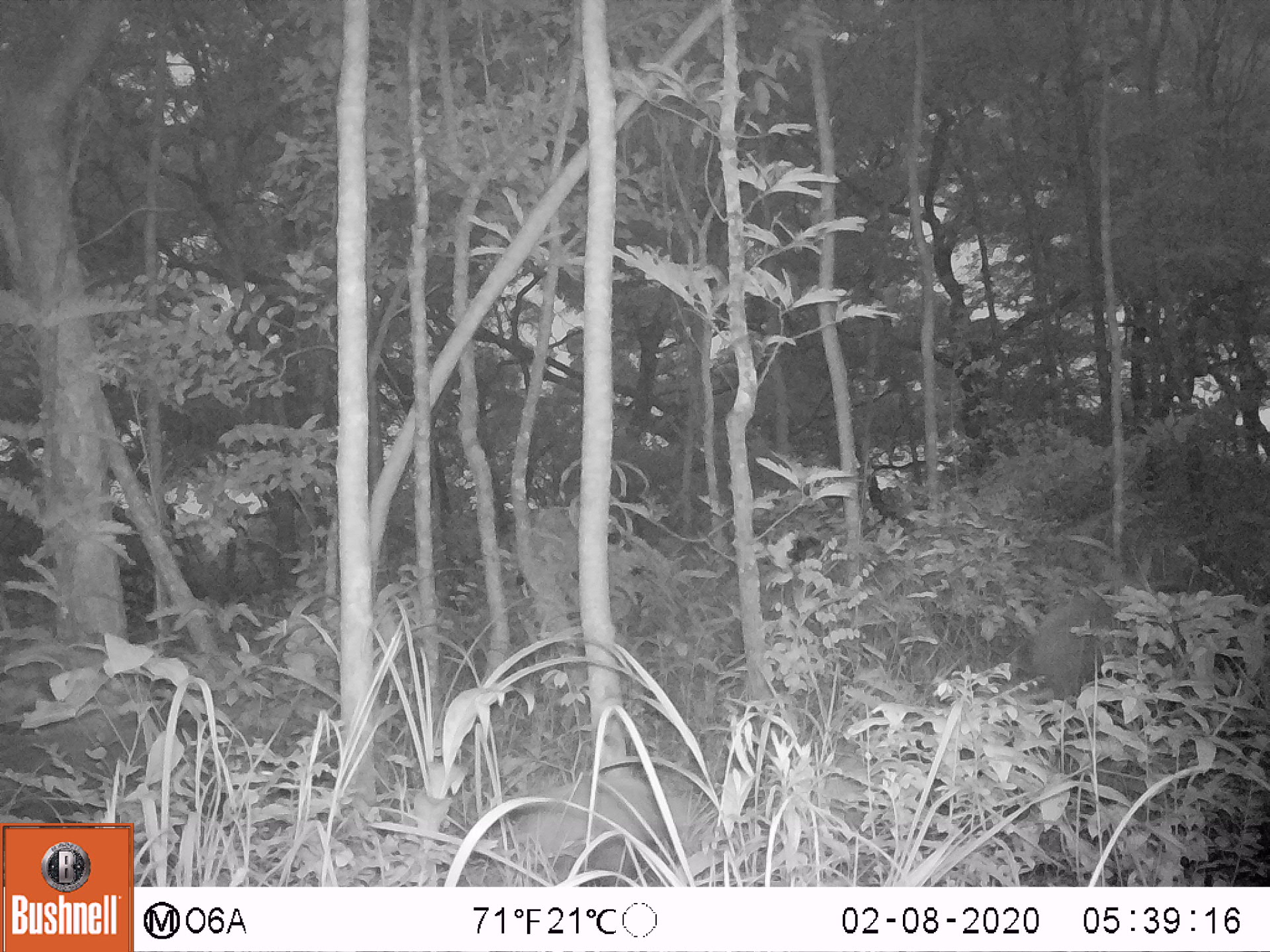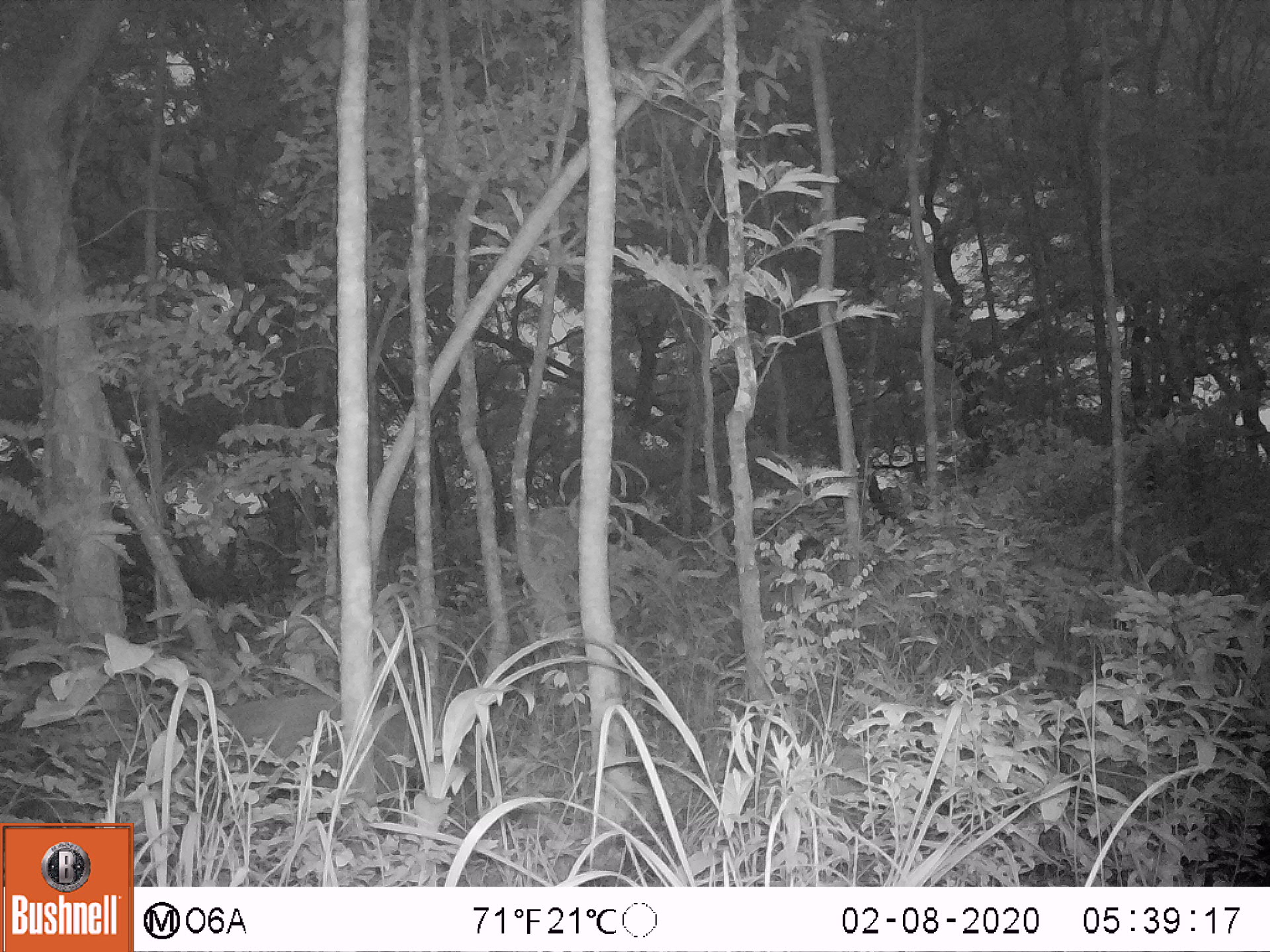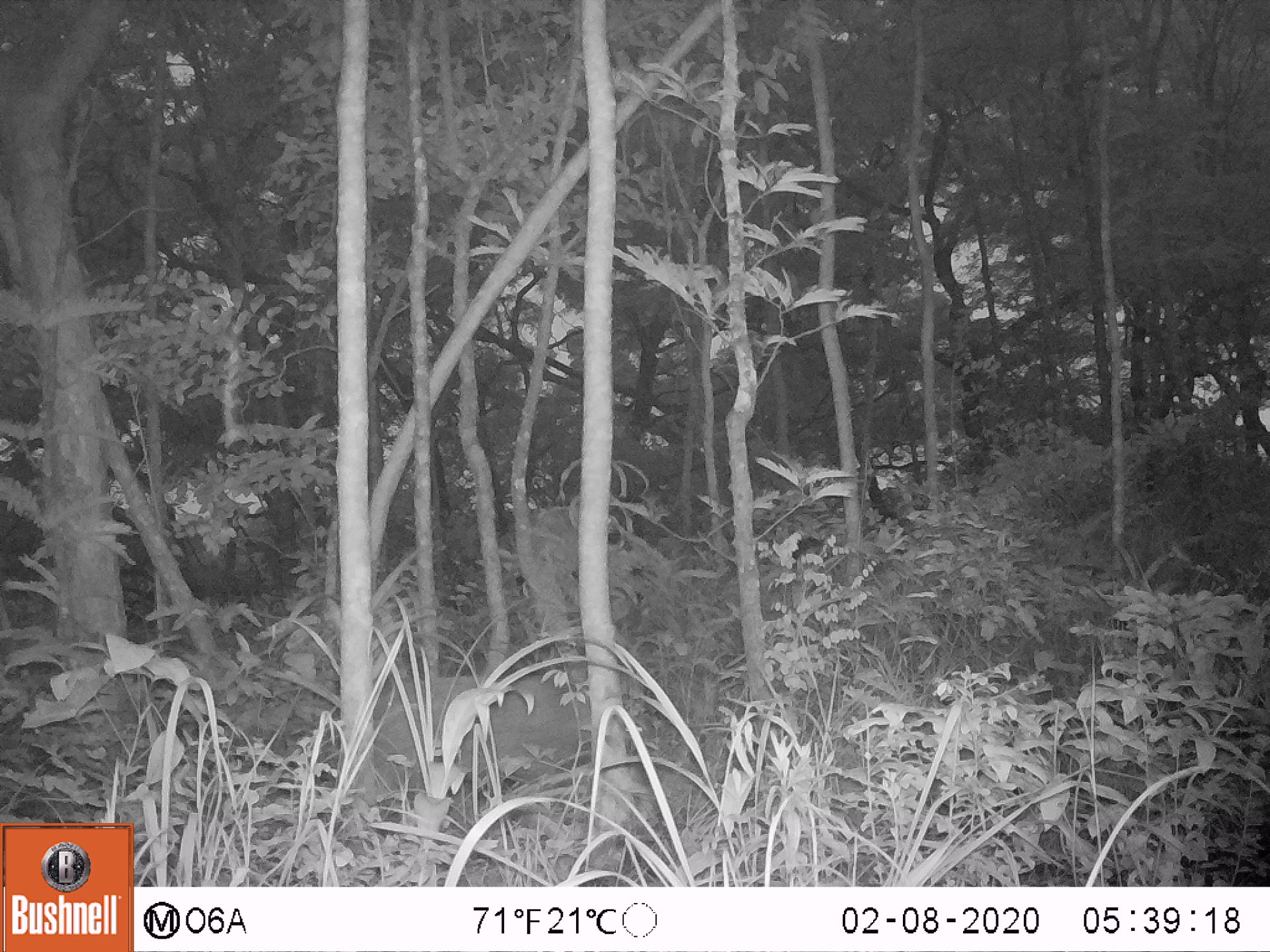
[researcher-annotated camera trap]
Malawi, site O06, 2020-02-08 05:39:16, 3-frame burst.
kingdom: Animalia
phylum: Chordata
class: Mammalia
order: Artiodactyla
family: Suidae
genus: Potamochoerus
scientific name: Potamochoerus larvatus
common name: bushpig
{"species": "bushpig (Potamochoerus larvatus)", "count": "2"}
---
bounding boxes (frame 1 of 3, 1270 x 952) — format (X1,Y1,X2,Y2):
bushpig: (502,769,708,880); (1020,583,1172,701)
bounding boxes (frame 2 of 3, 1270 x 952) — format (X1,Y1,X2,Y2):
bushpig: (205,684,418,794)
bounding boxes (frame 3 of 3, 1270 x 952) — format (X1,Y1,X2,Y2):
bushpig: (360,666,611,799)